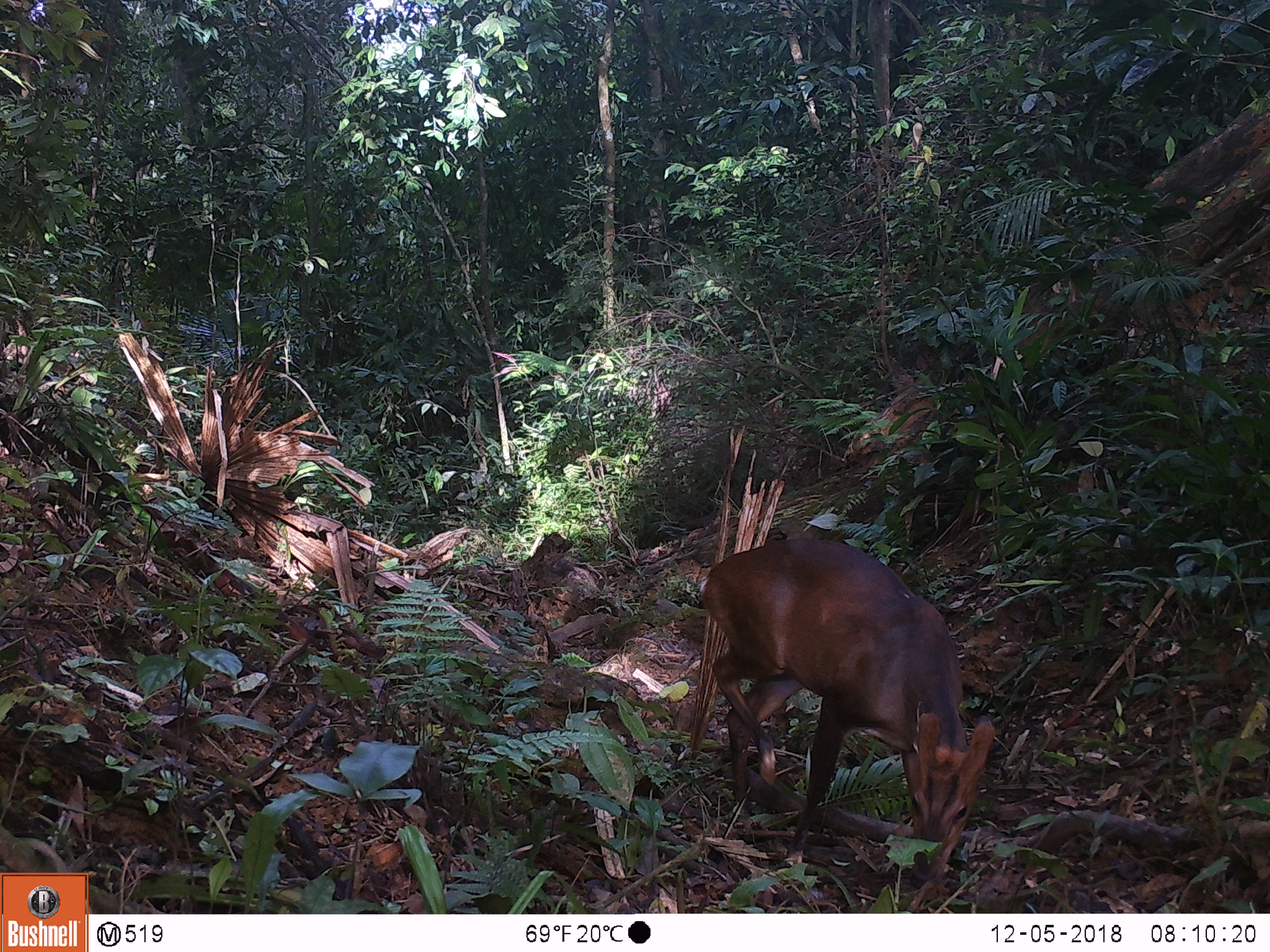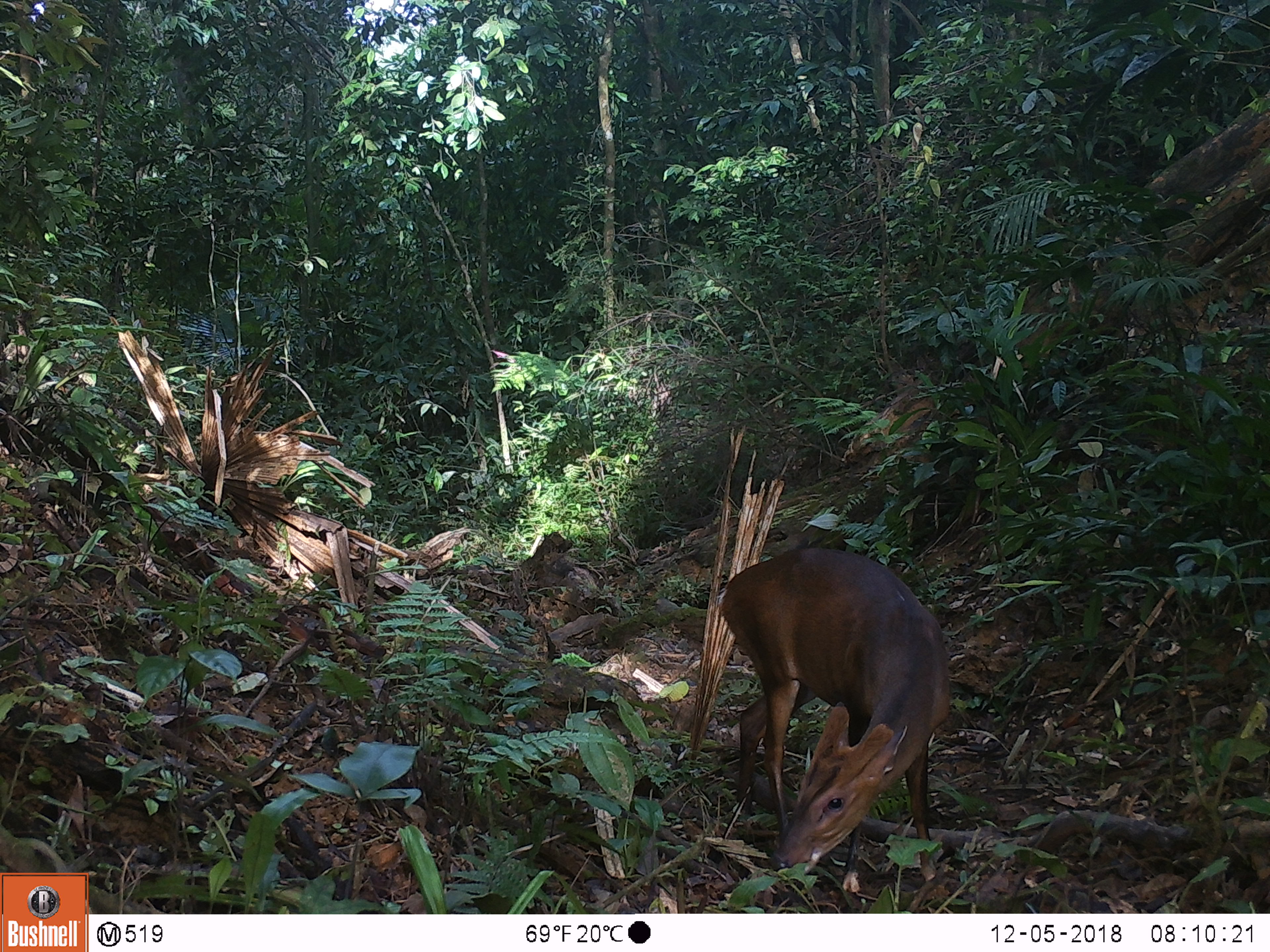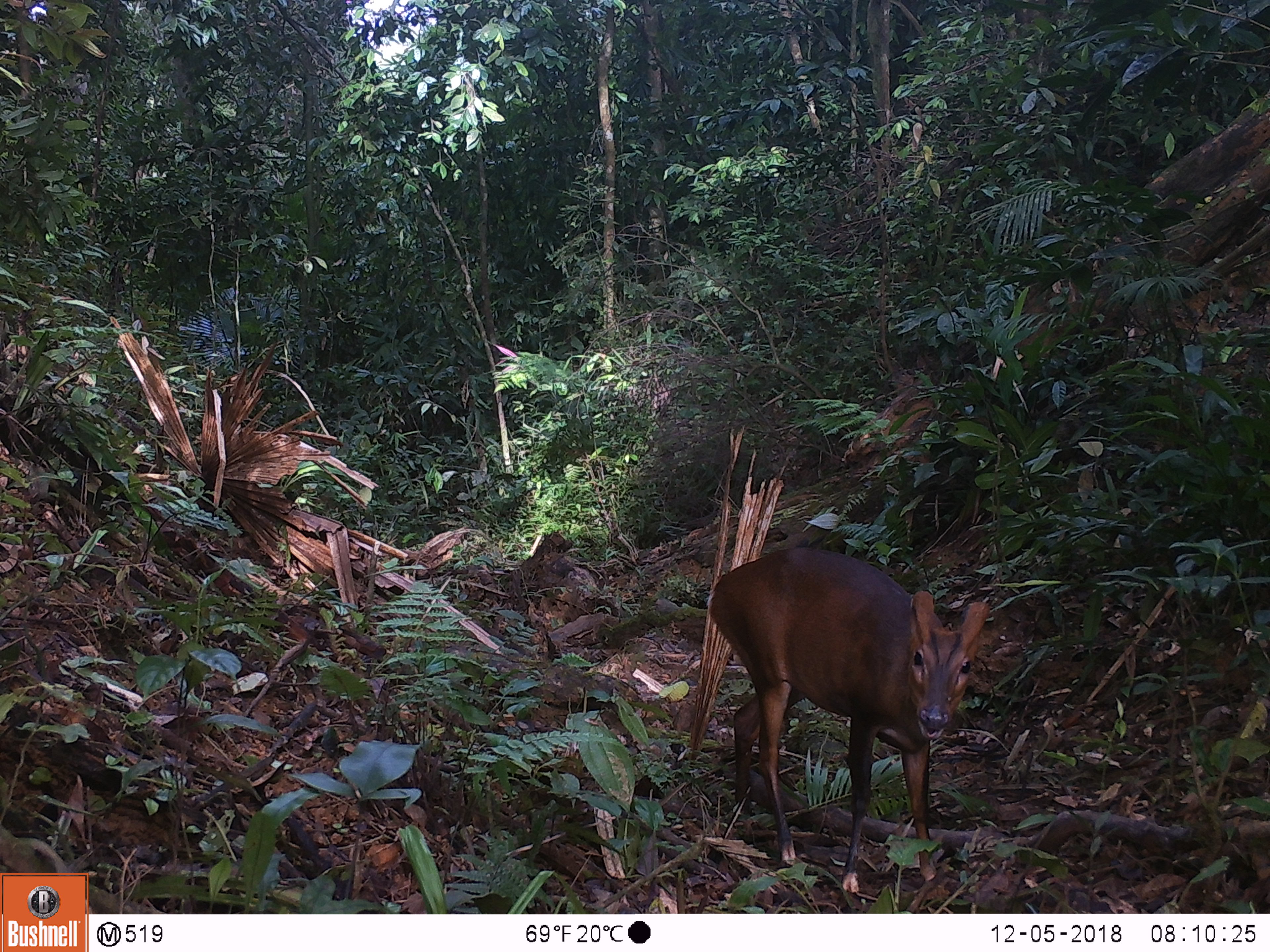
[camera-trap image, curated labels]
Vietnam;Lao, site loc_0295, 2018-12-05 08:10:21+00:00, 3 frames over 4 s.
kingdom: Animalia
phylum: Chordata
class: Mammalia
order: Artiodactyla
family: Cervidae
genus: Muntiacus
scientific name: Muntiacus vuquangensis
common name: large-antlered muntjac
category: large antlered muntjac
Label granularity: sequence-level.